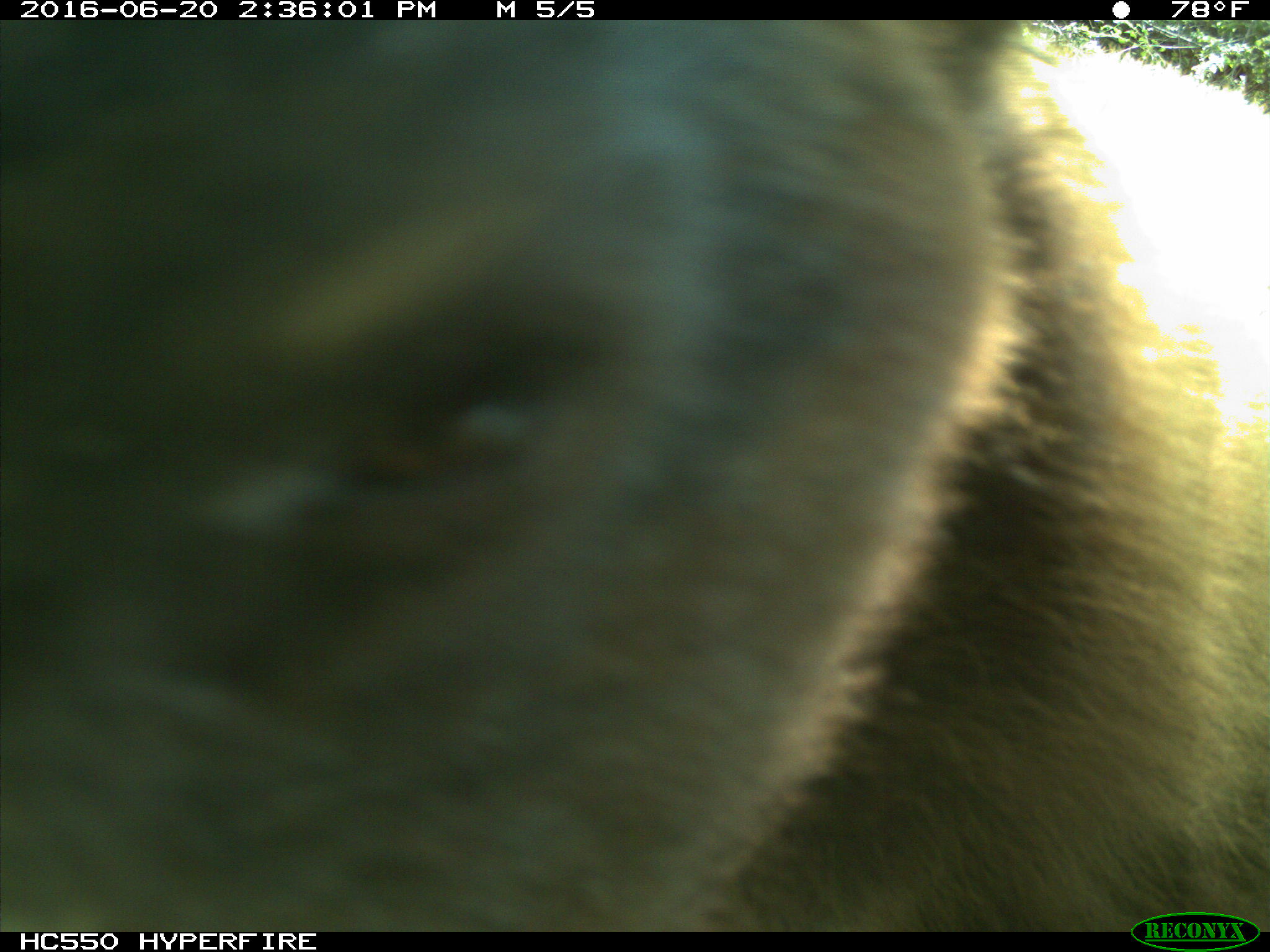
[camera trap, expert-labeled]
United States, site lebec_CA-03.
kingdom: Animalia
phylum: Chordata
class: Mammalia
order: Carnivora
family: Ursidae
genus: Ursus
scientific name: Ursus americanus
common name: american black bear